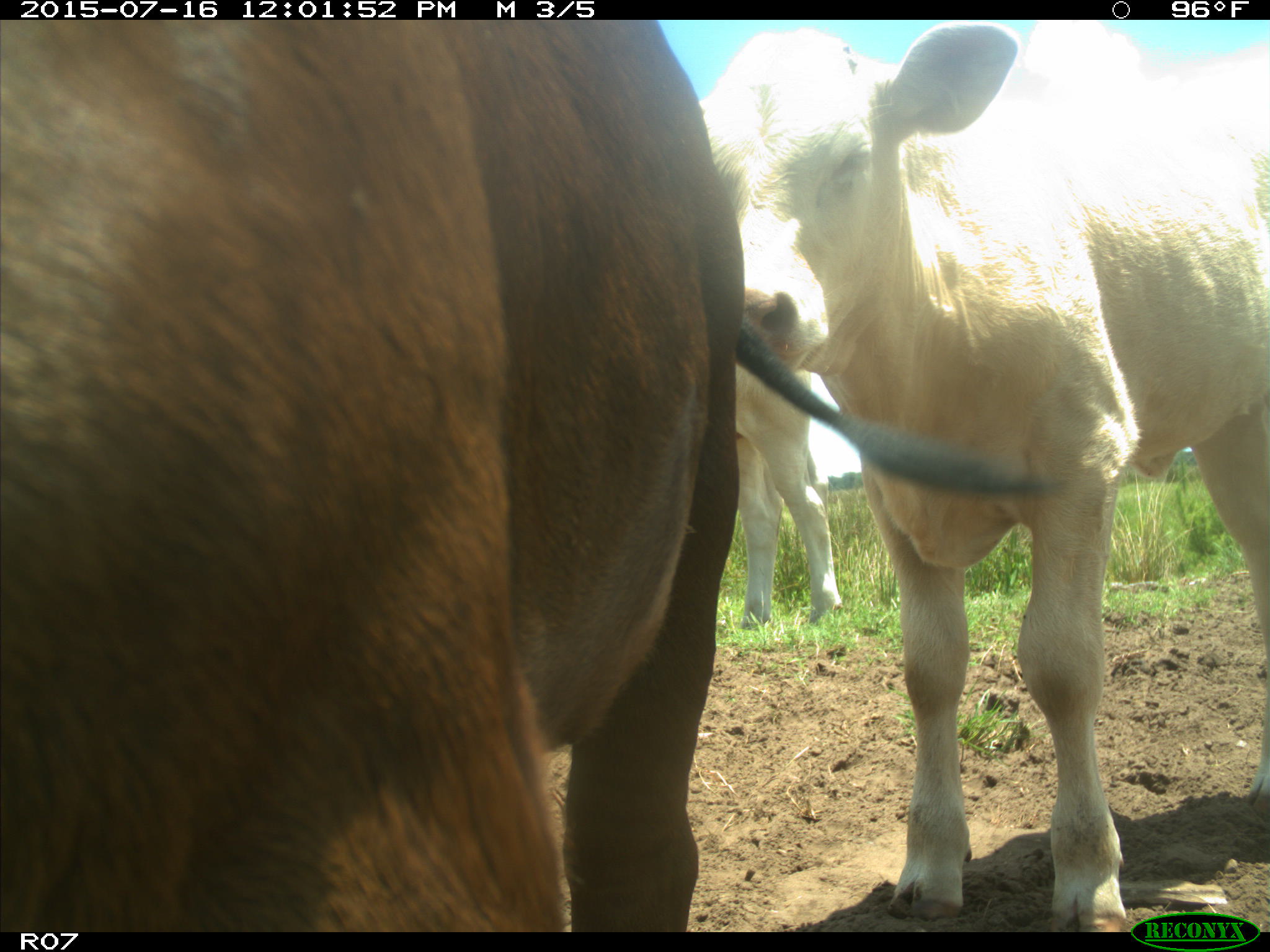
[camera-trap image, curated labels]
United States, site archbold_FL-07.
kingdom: Animalia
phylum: Chordata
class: Mammalia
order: Artiodactyla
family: Bovidae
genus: Bos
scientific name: Bos taurus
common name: domestic cow